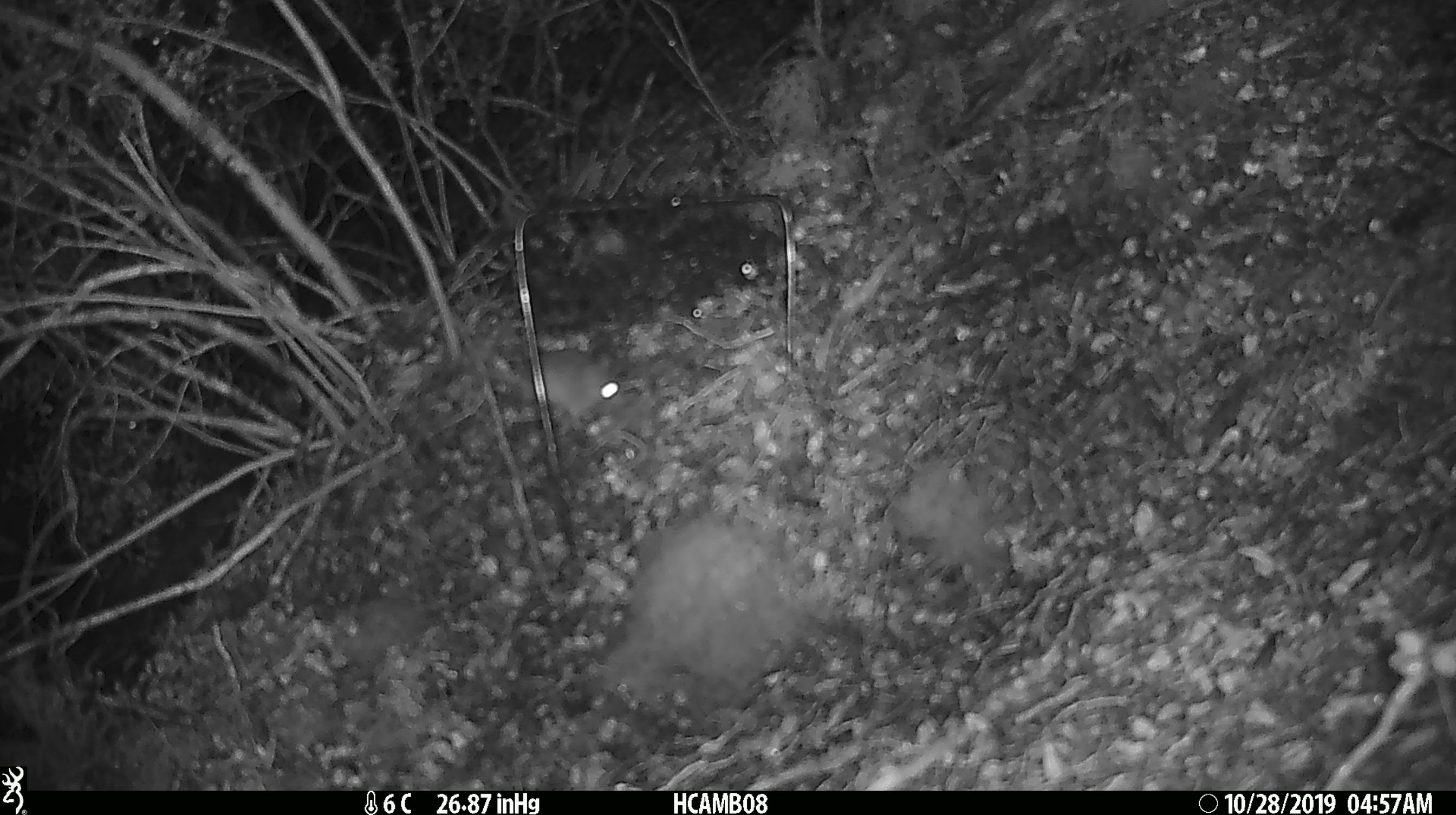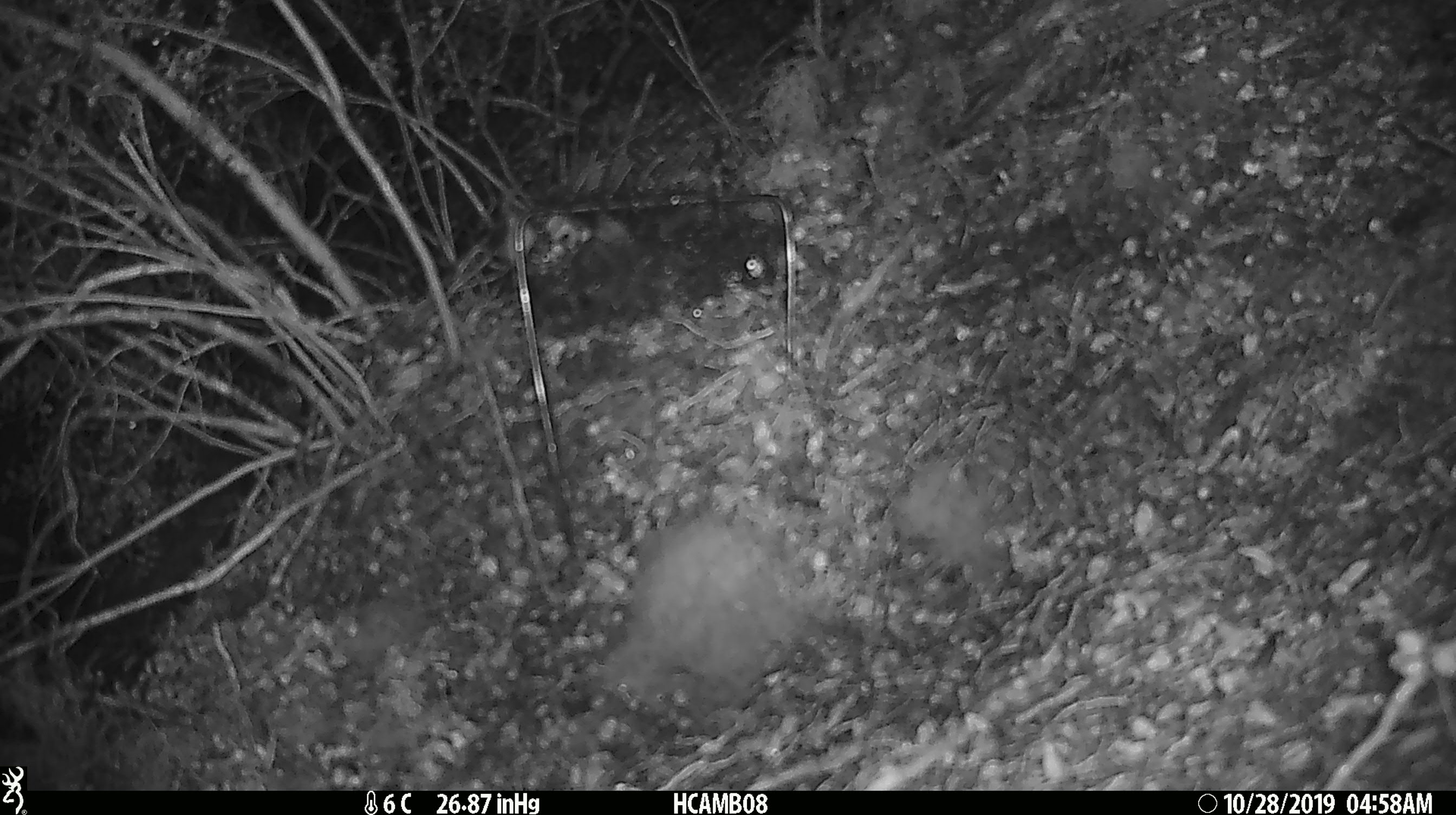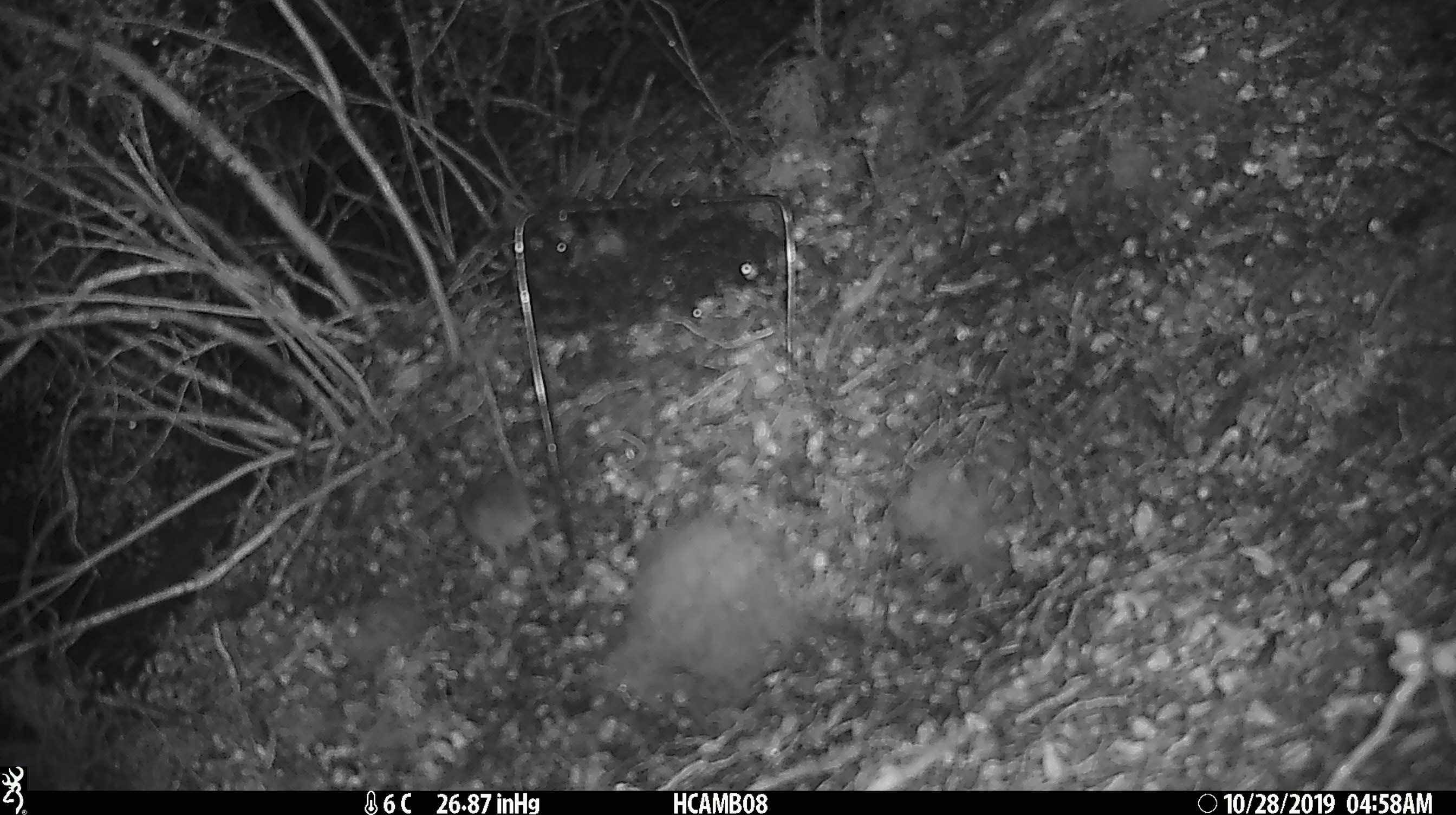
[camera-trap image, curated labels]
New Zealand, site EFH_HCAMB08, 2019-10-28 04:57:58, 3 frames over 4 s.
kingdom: Animalia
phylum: Chordata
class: Mammalia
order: Rodentia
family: Muridae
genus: Mus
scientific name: Mus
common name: mouse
Mouse (Mus).